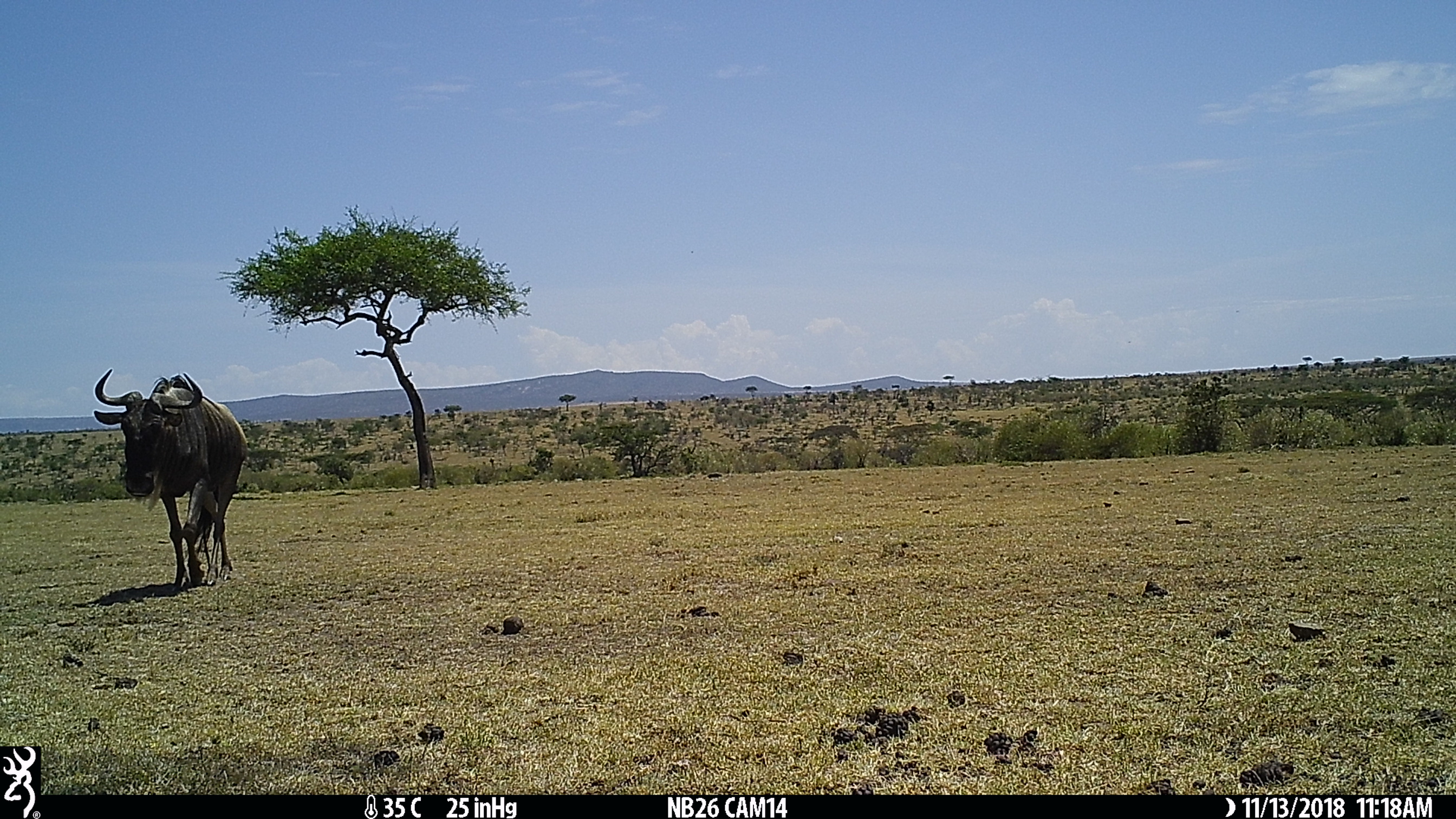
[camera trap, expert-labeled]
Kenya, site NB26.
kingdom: Animalia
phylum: Chordata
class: Mammalia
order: Artiodactyla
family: Bovidae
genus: Connochaetes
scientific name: Connochaetes taurinus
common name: blue wildebeest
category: wildebeest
Wildebeest (blue wildebeest) (Connochaetes taurinus).